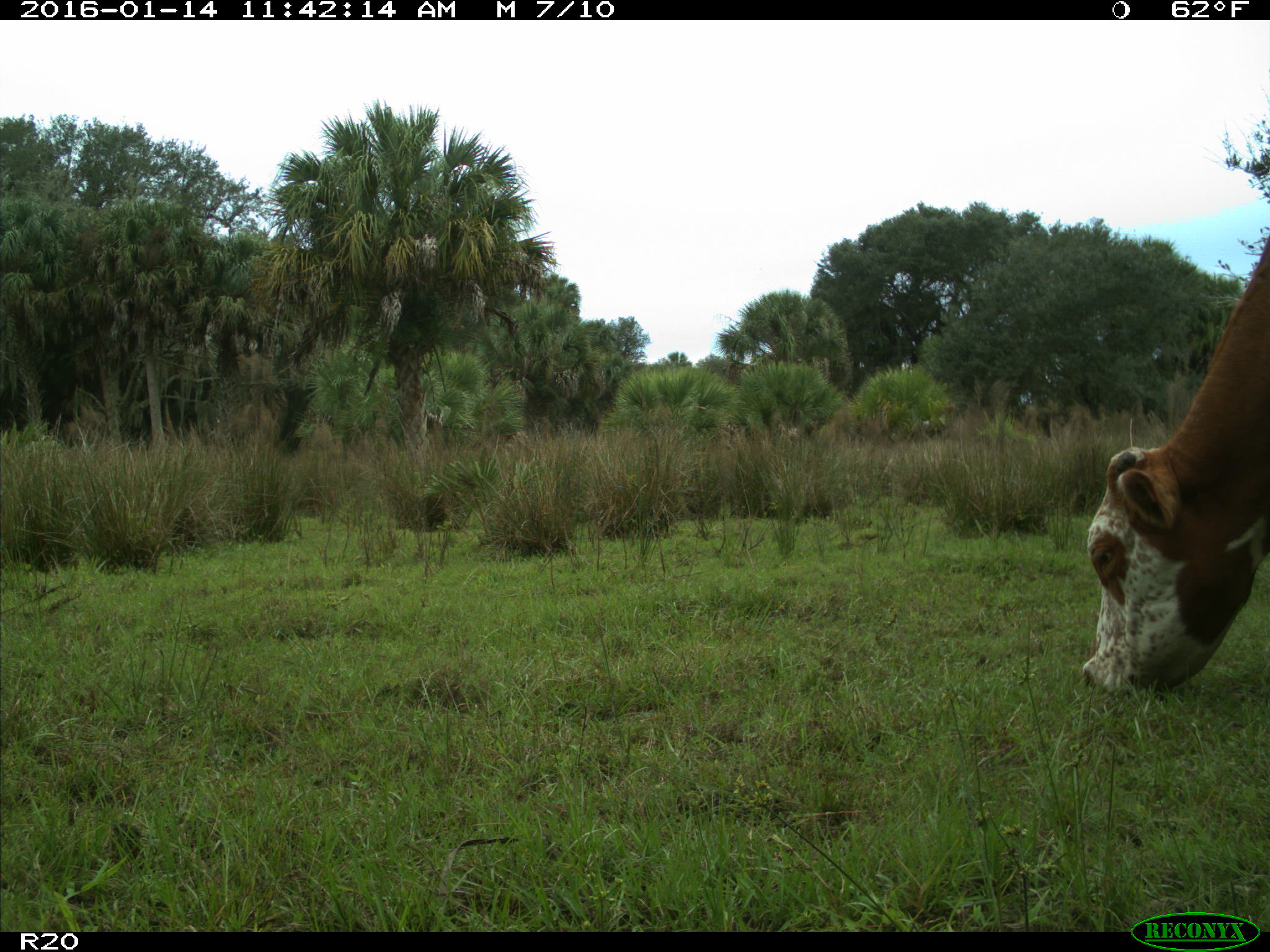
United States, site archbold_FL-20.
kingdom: Animalia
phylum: Chordata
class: Mammalia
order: Artiodactyla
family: Bovidae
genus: Bos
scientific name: Bos taurus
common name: domestic cow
Bos taurus (domestic cow).